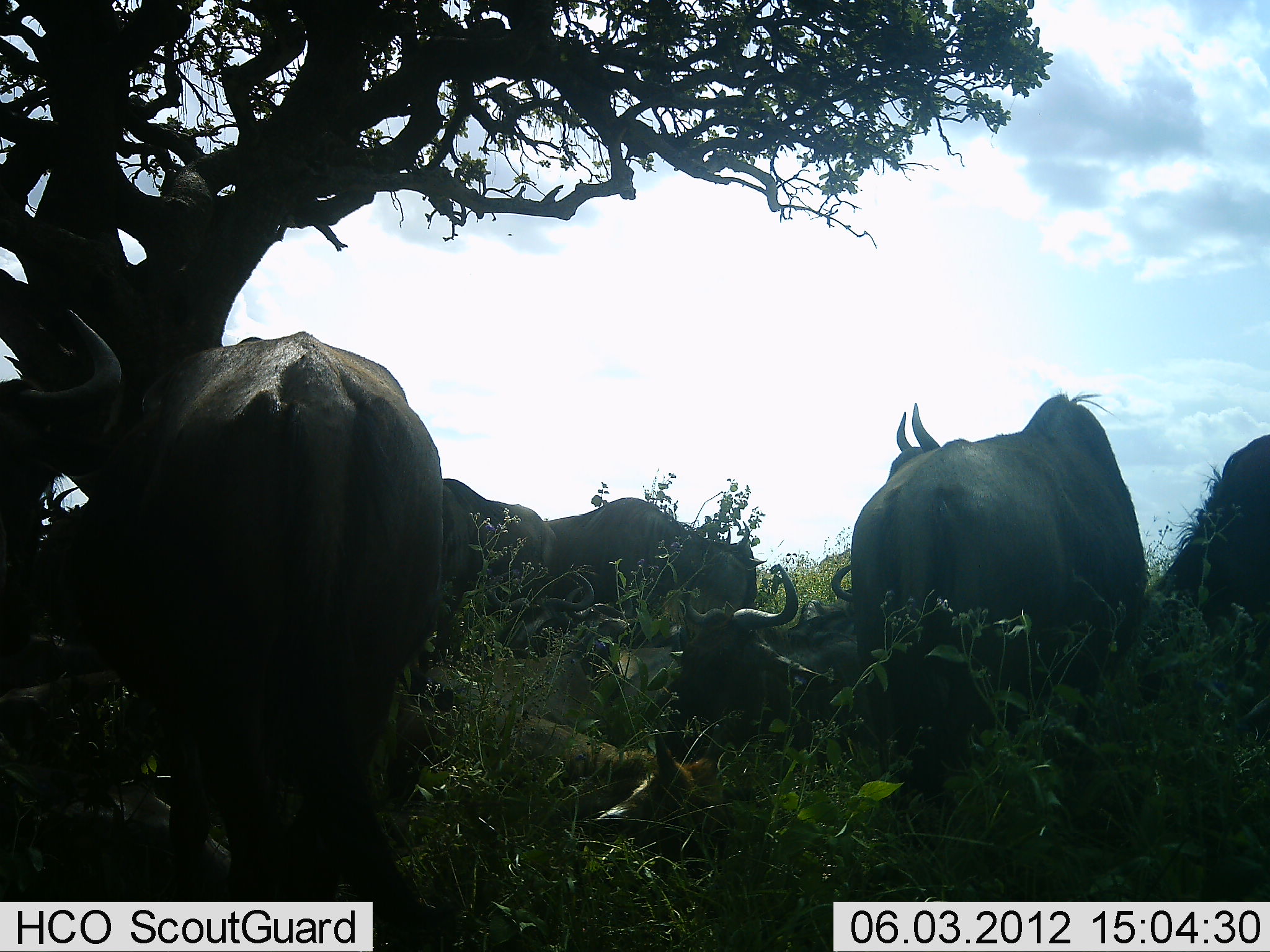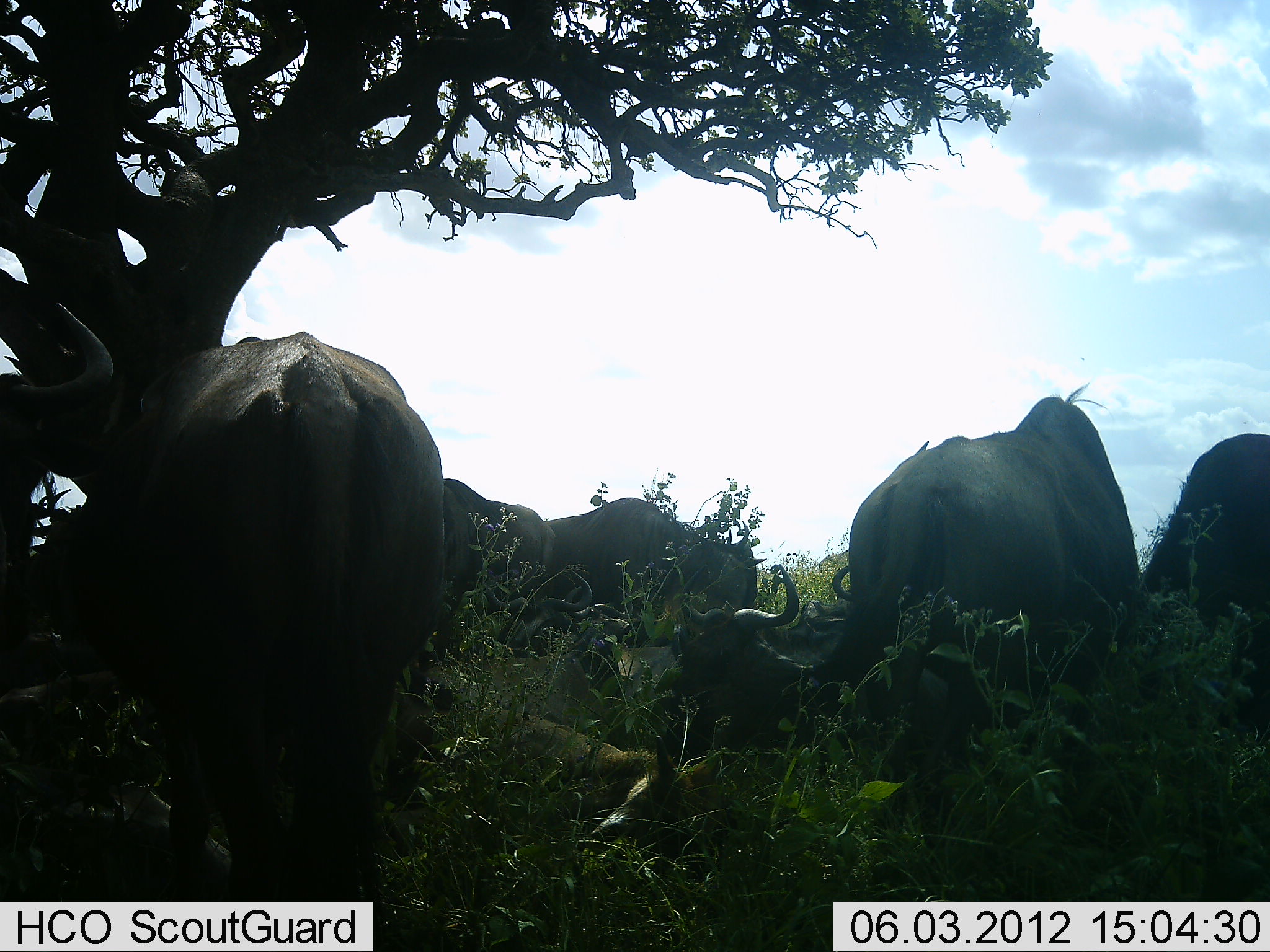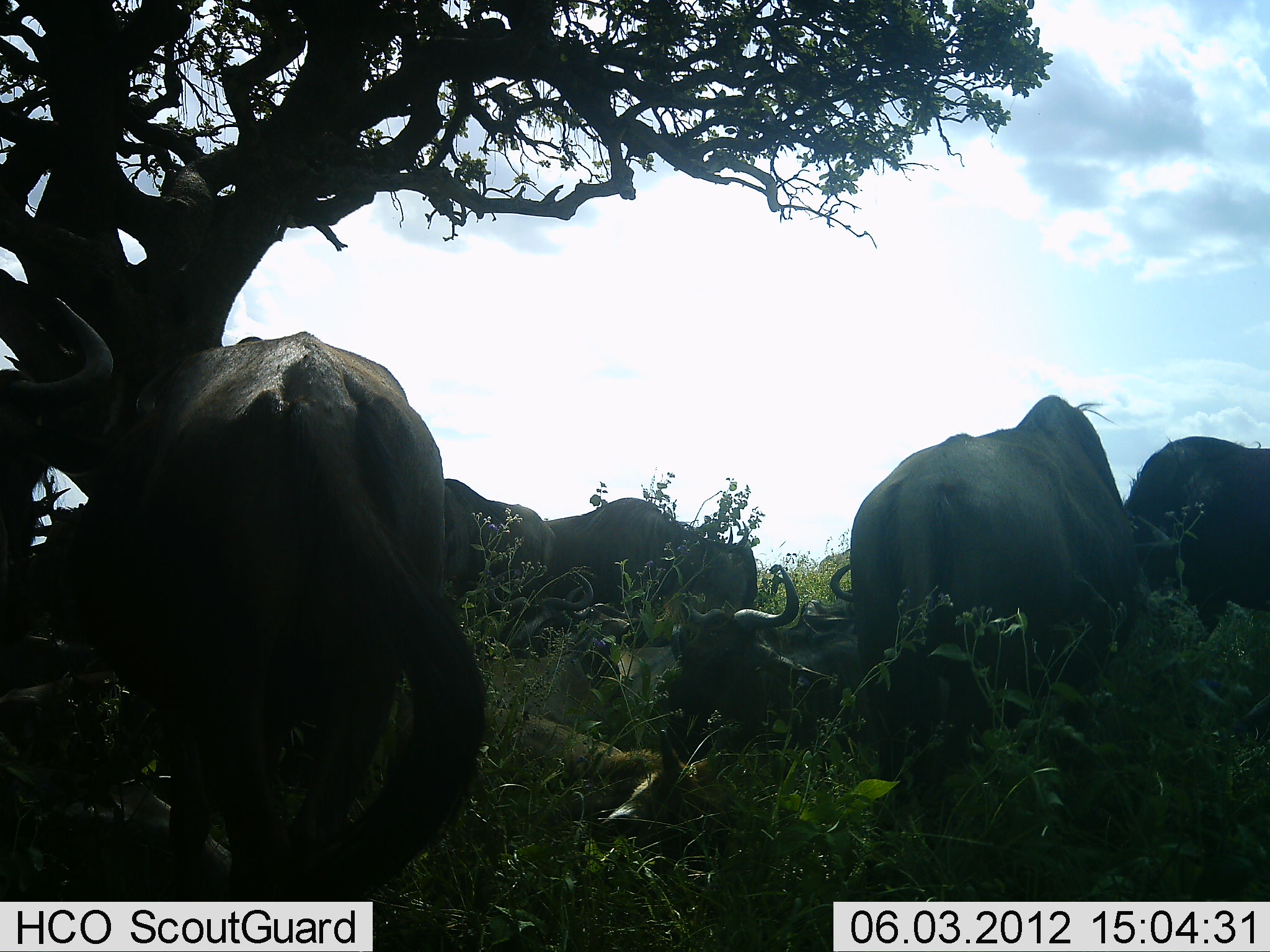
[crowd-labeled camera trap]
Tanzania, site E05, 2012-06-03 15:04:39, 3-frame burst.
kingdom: Animalia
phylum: Chordata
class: Mammalia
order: Artiodactyla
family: Bovidae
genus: Connochaetes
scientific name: Connochaetes taurinus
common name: blue wildebeest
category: wildebeest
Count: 8.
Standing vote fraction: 70%.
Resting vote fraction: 100%.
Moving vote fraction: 10%.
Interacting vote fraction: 10%.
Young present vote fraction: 30%.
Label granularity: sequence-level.